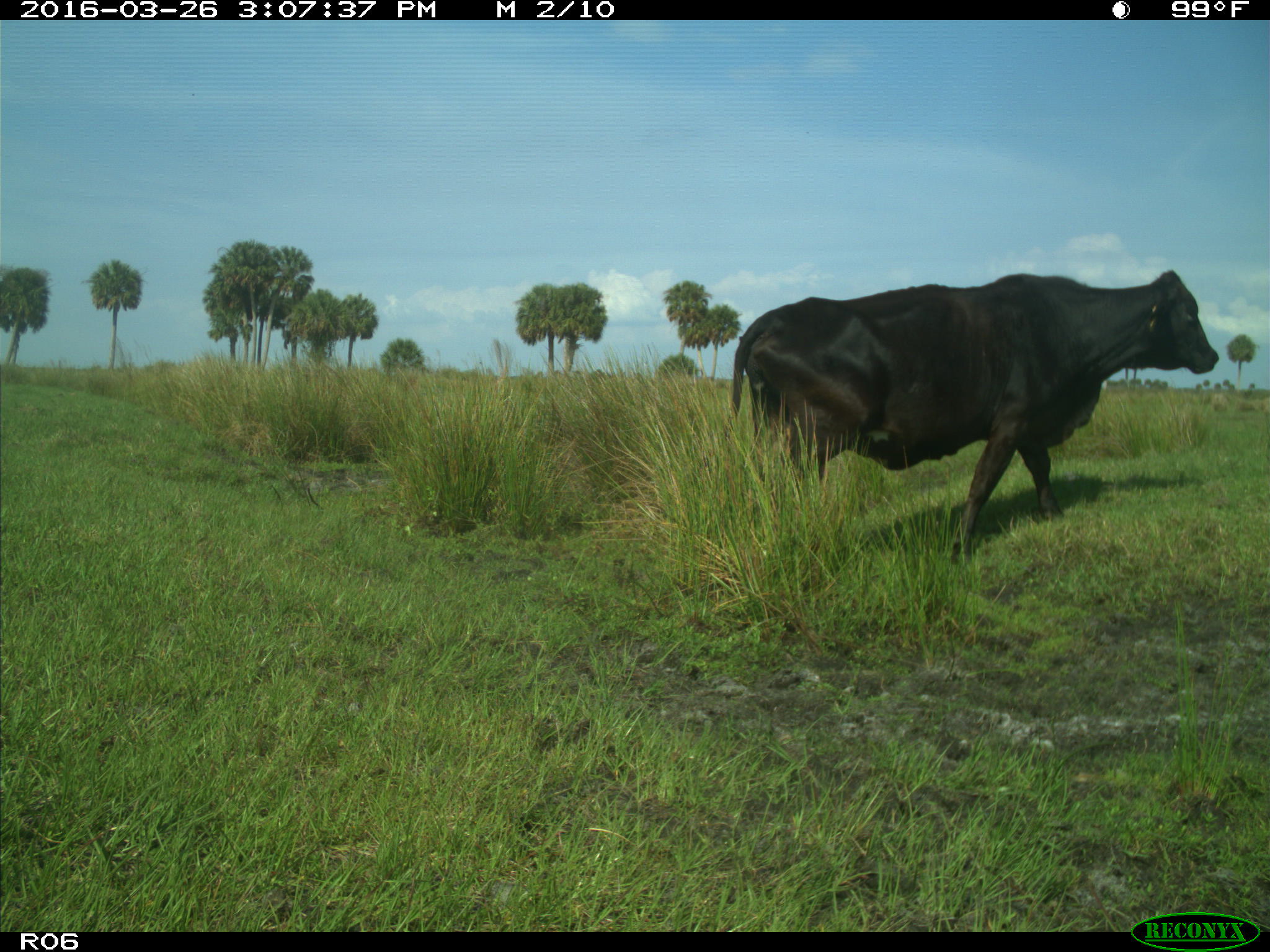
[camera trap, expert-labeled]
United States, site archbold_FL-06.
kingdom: Animalia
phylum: Chordata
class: Mammalia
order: Artiodactyla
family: Bovidae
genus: Bos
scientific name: Bos taurus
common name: domestic cow